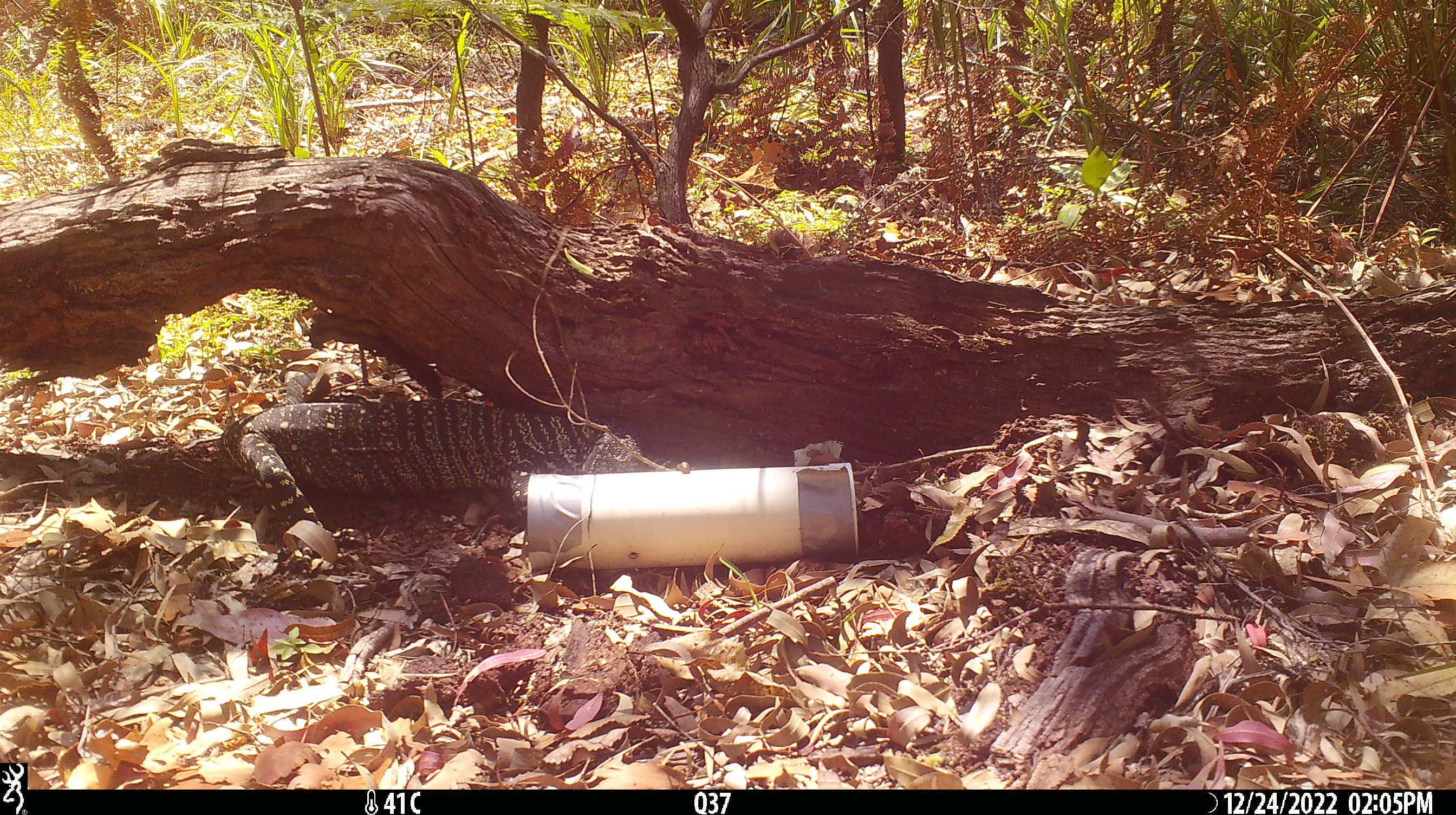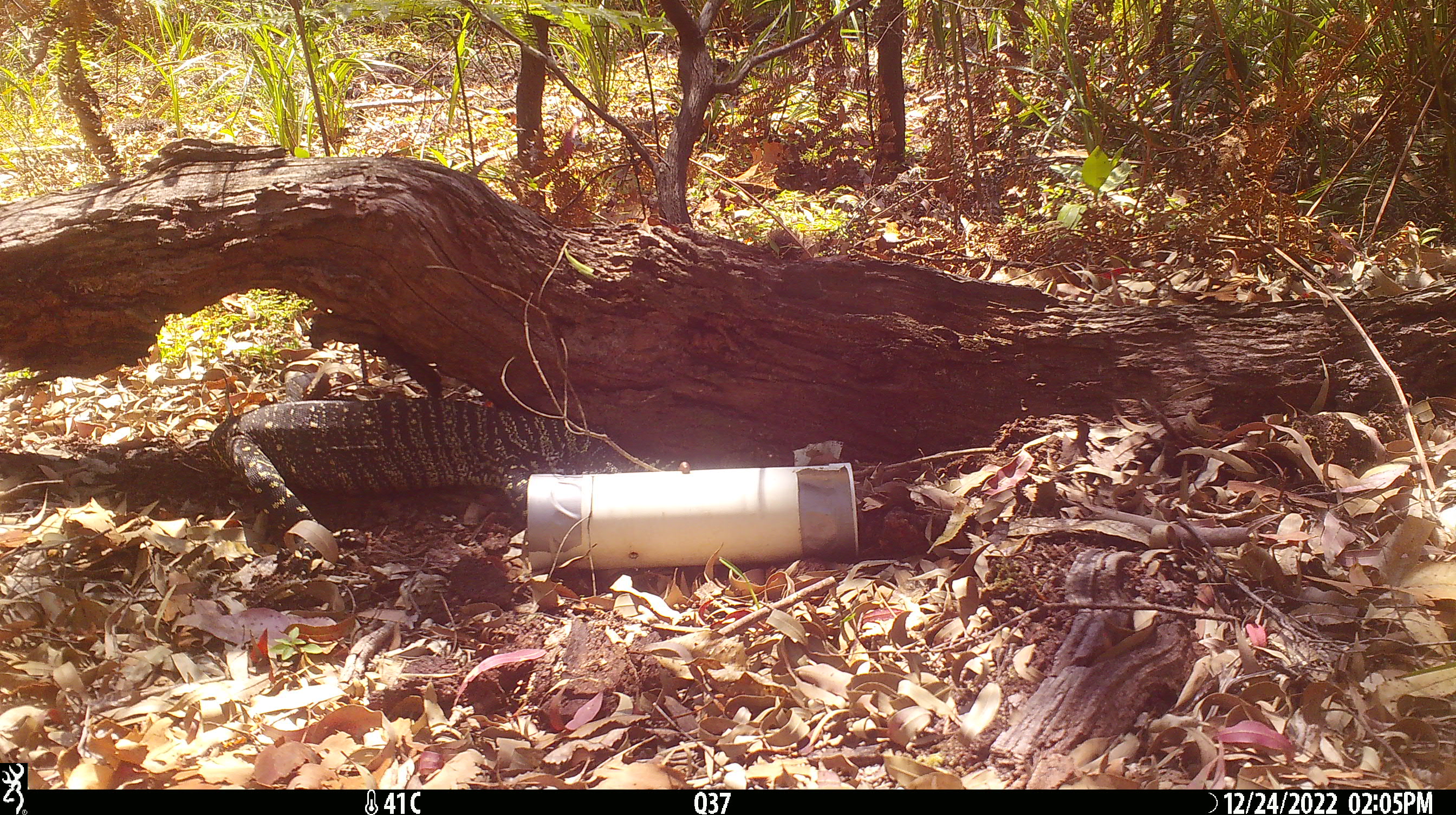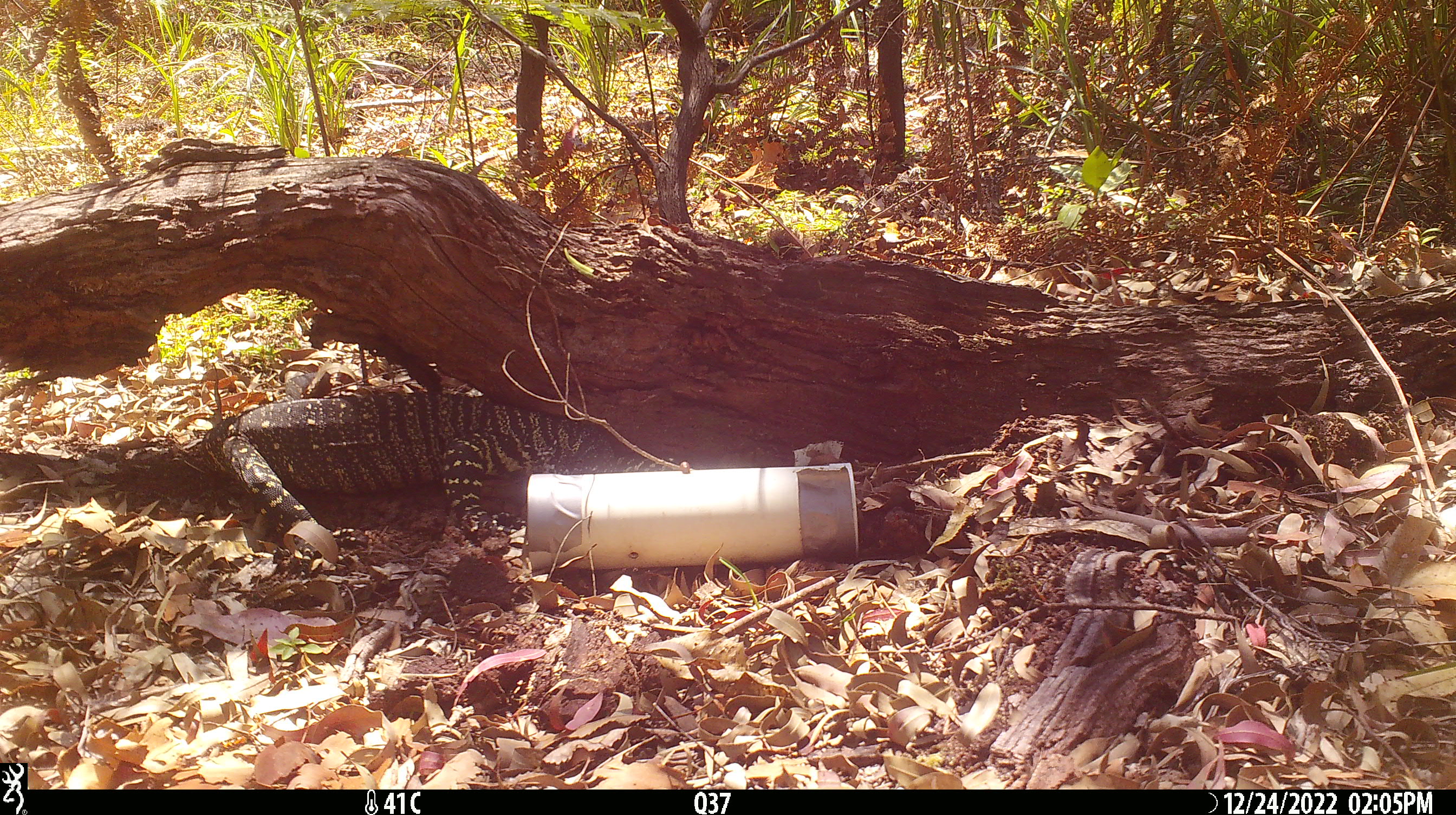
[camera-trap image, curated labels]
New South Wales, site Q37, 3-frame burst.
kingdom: Animalia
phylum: Chordata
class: Reptilia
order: Squamata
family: Varanidae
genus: Varanus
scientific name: Varanus varius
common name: lace monitor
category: goanna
Goanna (lace monitor) (Varanus varius).